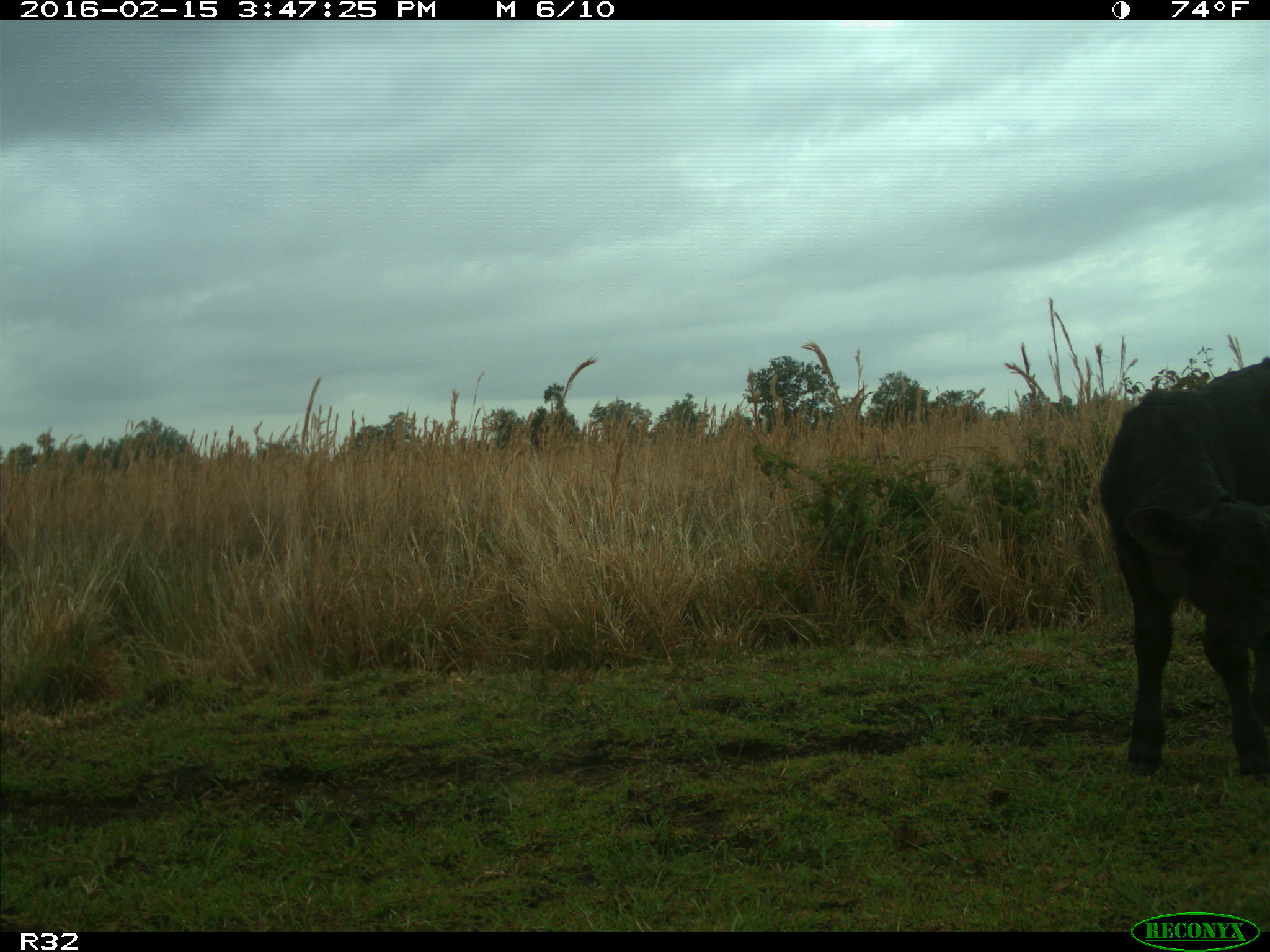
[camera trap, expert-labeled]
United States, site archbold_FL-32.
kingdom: Animalia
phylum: Chordata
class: Mammalia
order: Artiodactyla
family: Bovidae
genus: Bos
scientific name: Bos taurus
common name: domestic cow